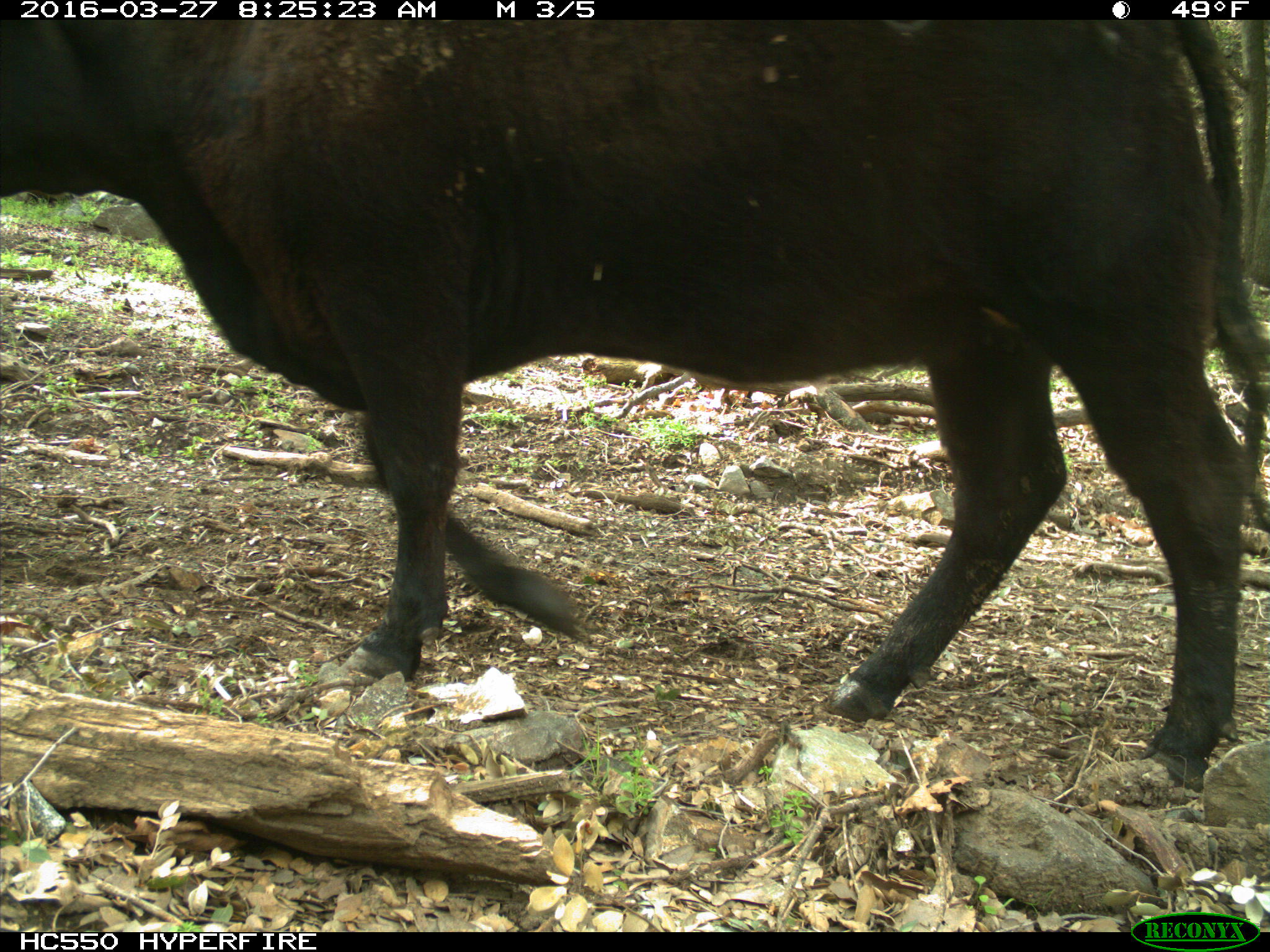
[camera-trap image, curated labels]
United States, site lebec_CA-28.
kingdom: Animalia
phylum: Chordata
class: Mammalia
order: Artiodactyla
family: Bovidae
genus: Bos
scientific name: Bos taurus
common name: domestic cow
Bos taurus (domestic cow).